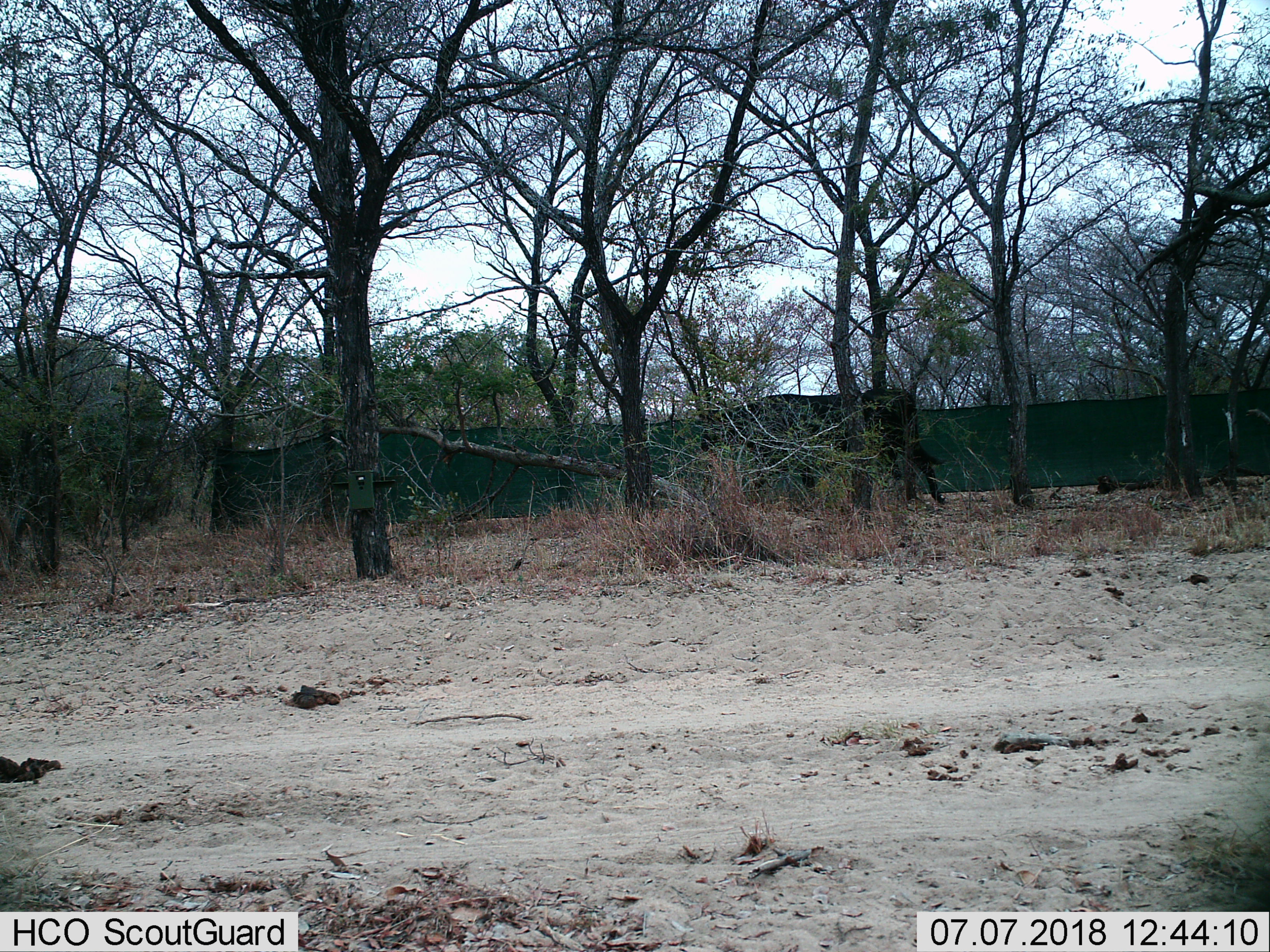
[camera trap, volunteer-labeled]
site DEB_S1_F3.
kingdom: Animalia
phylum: Chordata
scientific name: Vertebrata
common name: domestic animal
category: domesticanimal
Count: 1.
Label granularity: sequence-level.